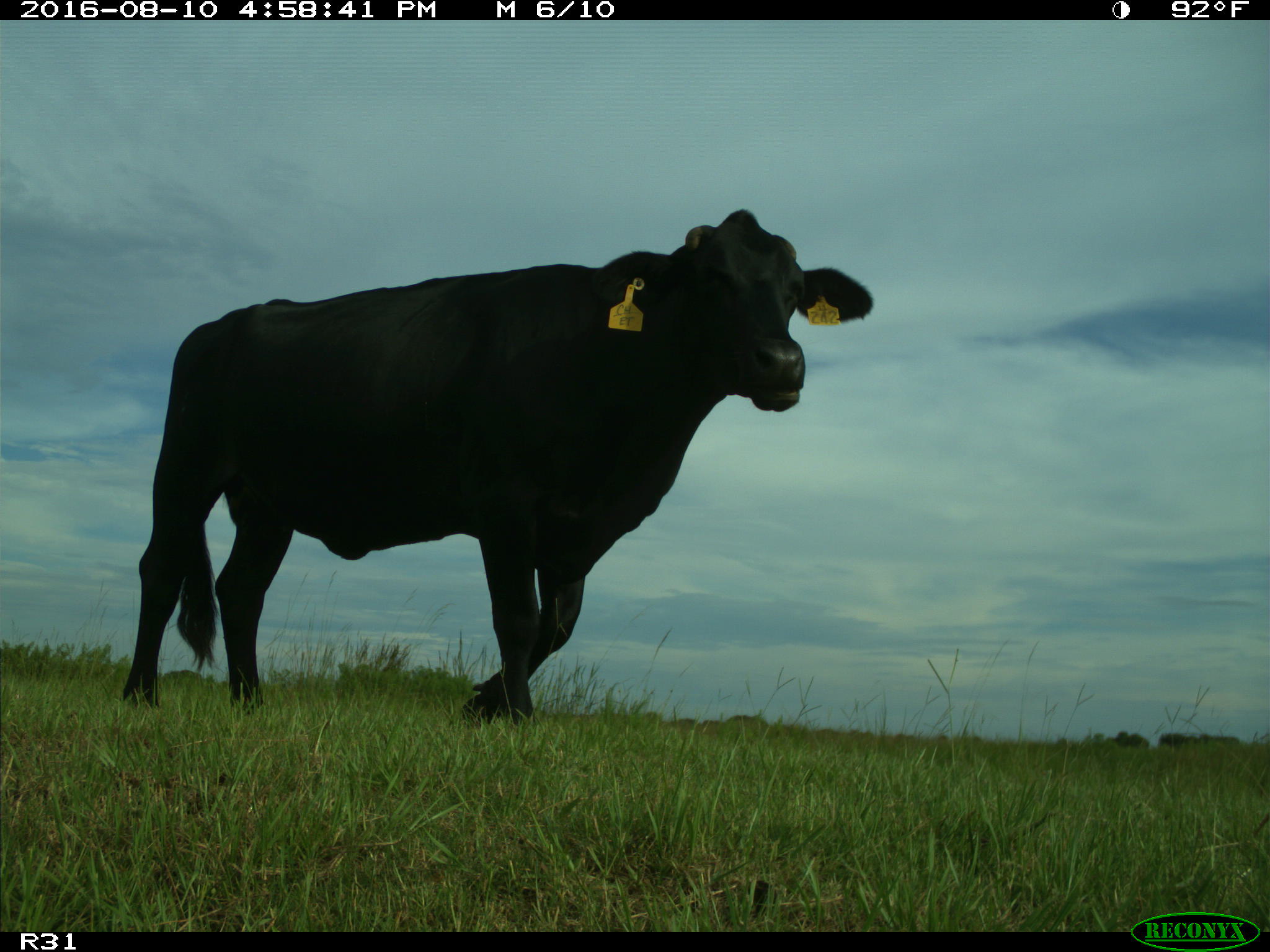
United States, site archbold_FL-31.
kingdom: Animalia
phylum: Chordata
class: Mammalia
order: Artiodactyla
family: Bovidae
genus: Bos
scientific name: Bos taurus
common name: domestic cow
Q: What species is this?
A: Bos taurus (domestic cow).